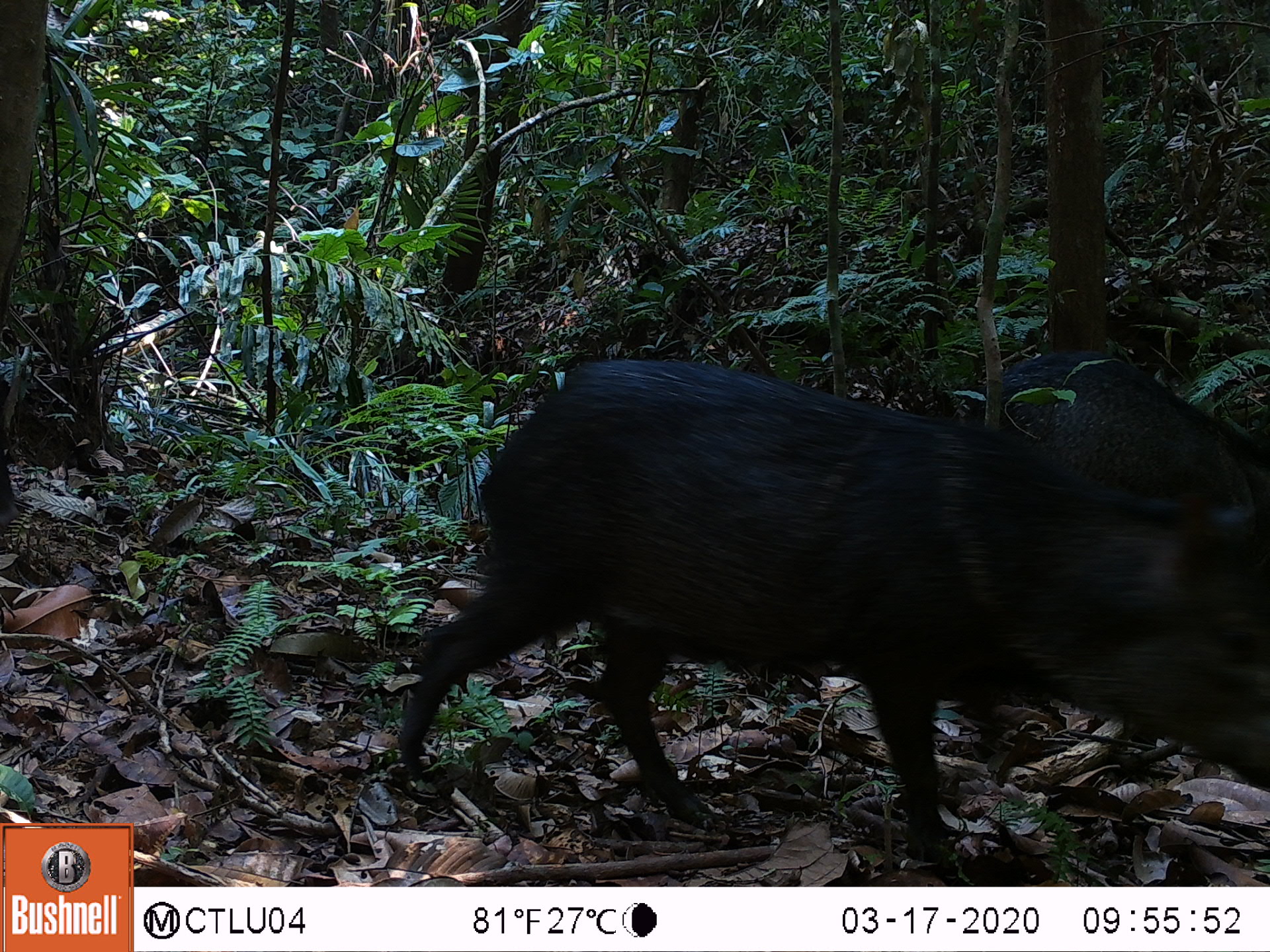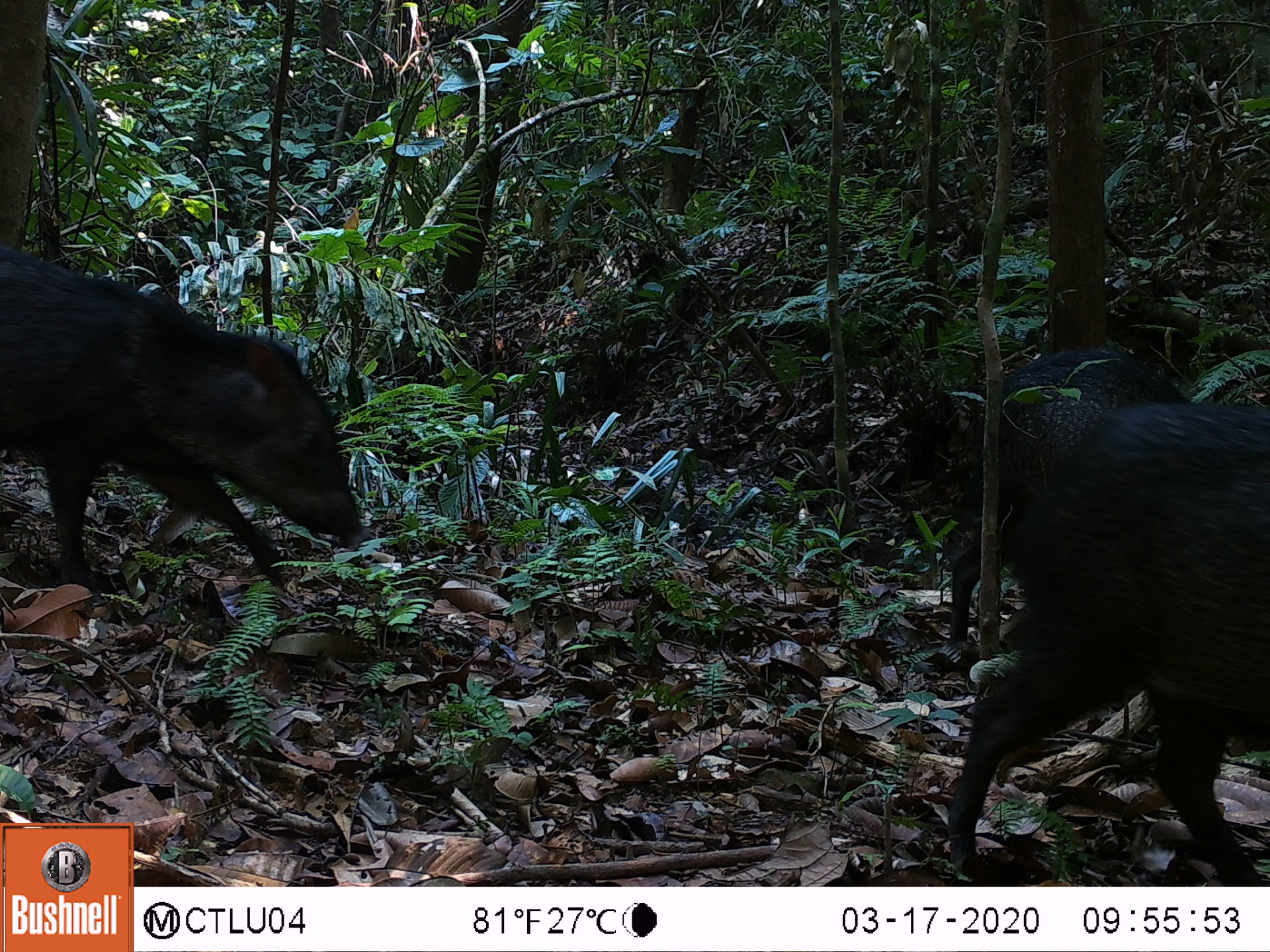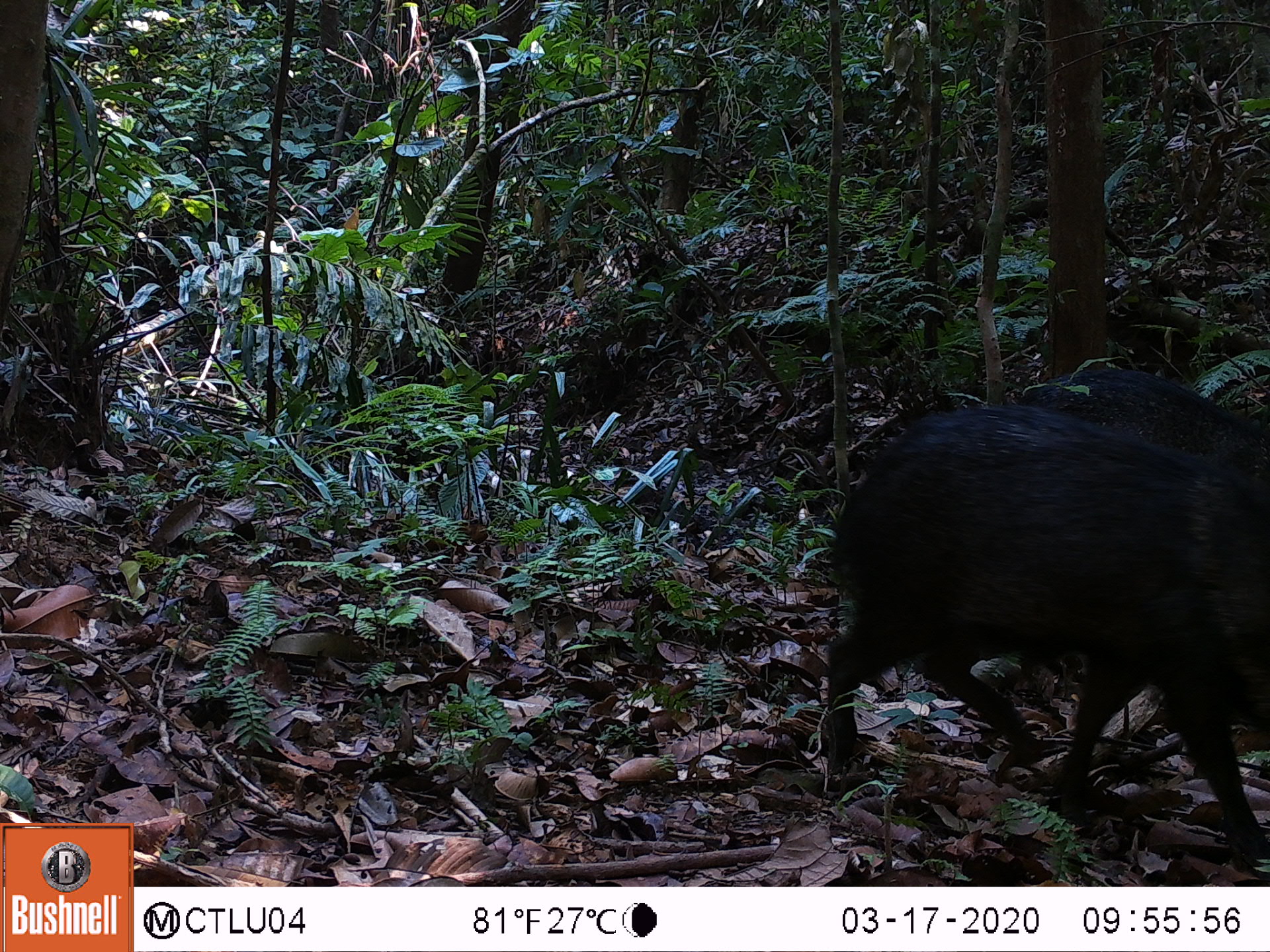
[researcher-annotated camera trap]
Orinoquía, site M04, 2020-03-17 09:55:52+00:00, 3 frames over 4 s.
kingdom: Animalia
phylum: Chordata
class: Mammalia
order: Artiodactyla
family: Tayassuidae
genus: Pecari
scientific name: Pecari tajacu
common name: collared peccary